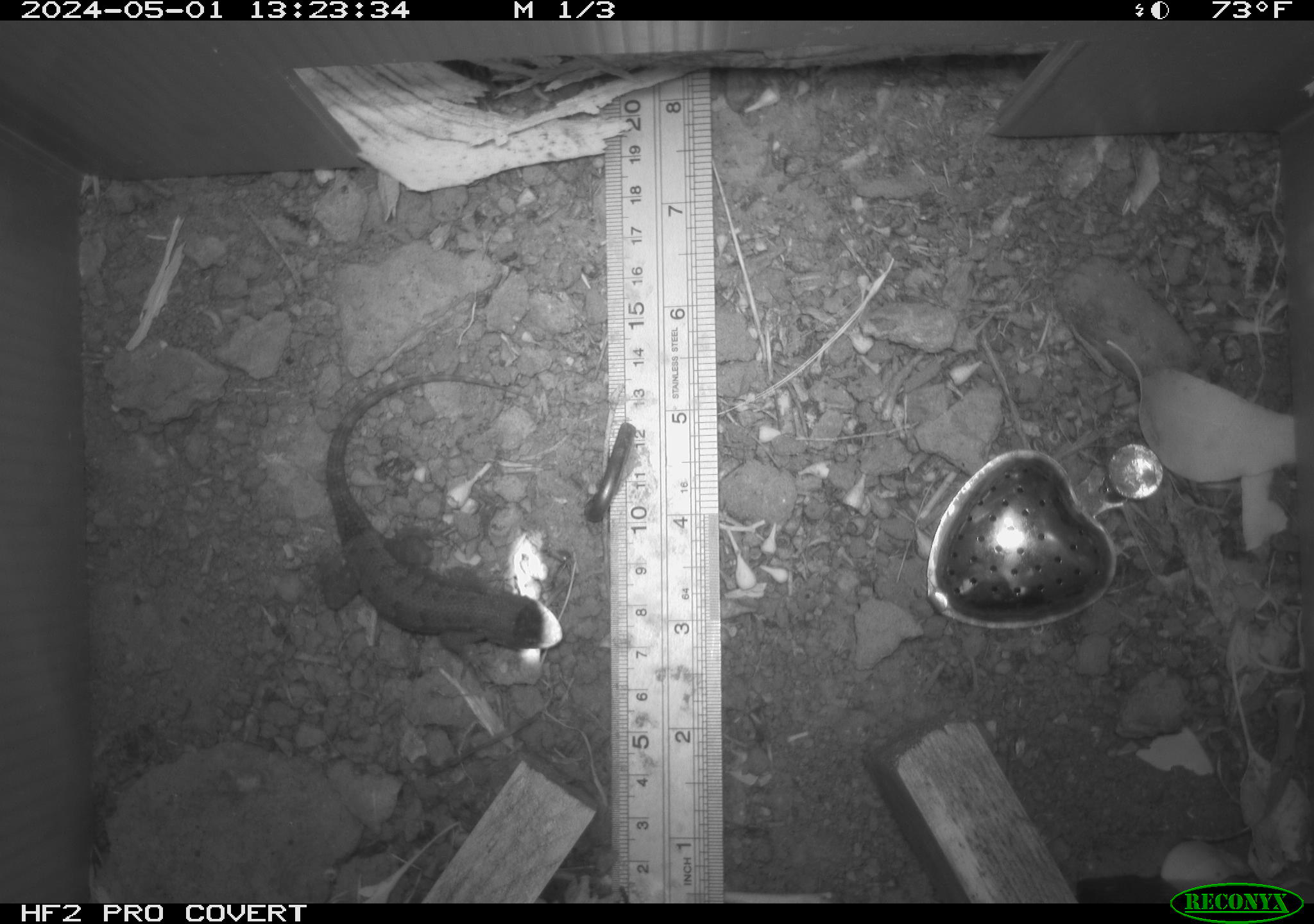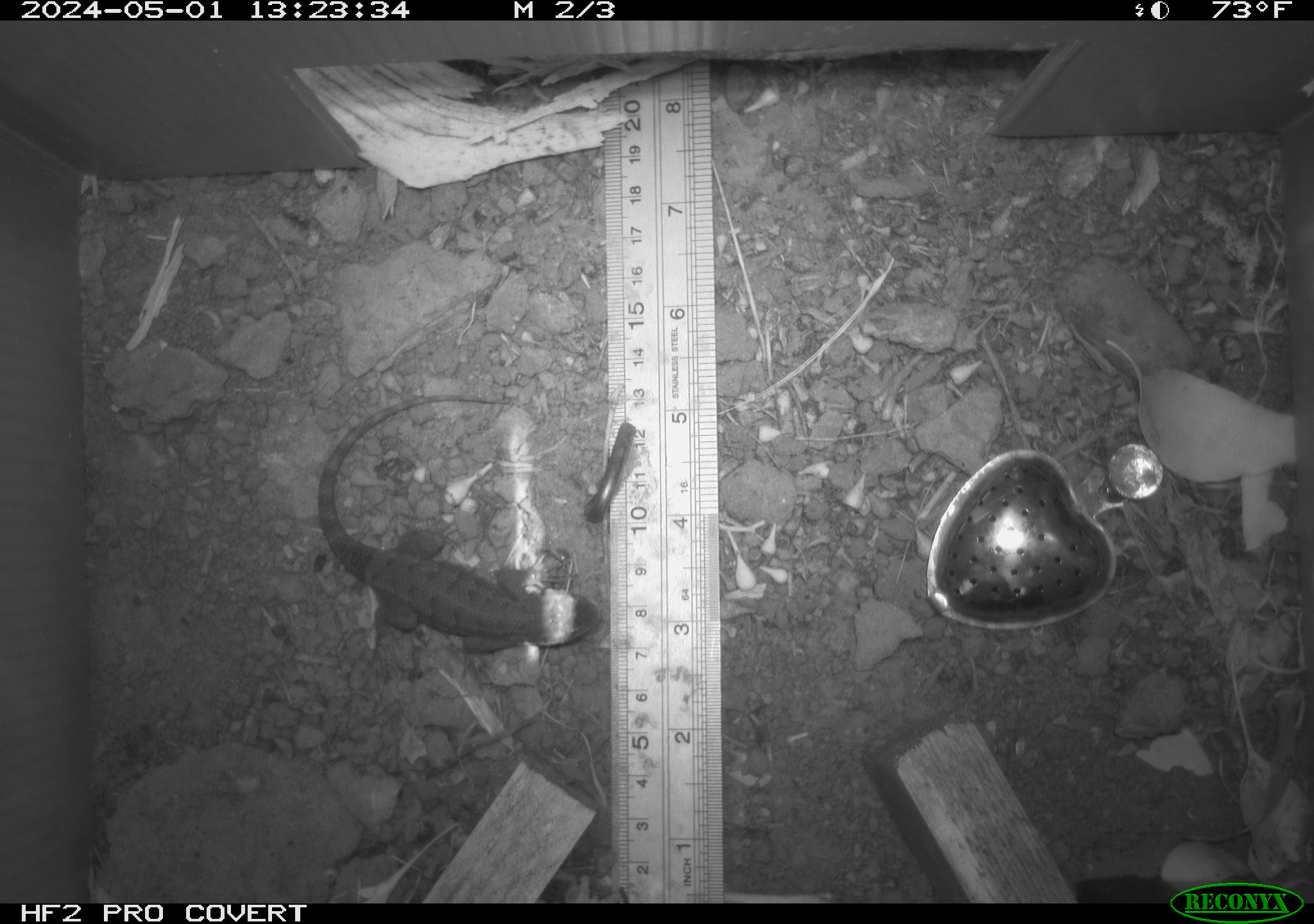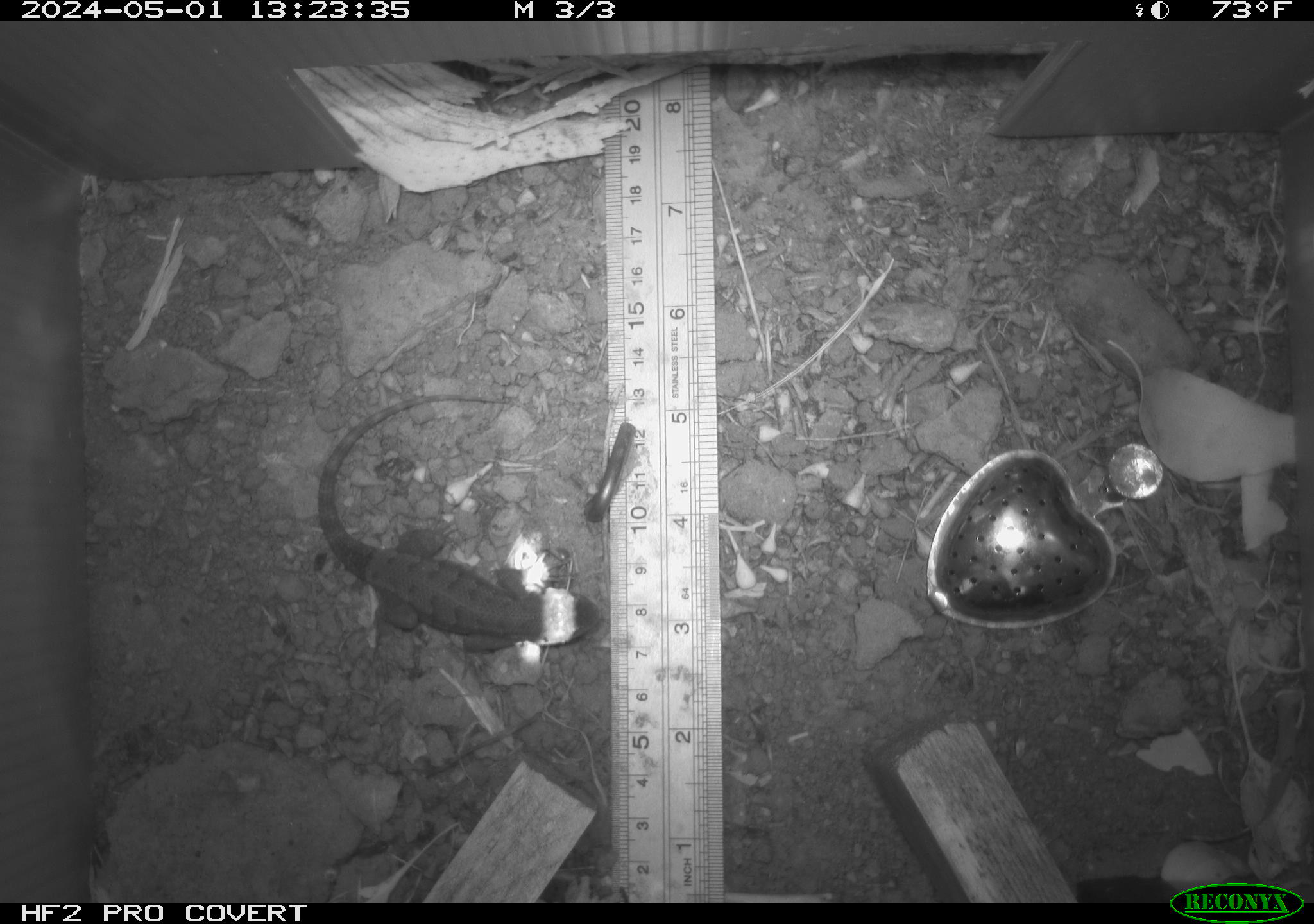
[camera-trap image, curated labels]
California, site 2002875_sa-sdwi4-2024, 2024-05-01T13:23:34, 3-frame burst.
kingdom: Animalia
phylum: Chordata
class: Reptilia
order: Squamata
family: Phrynosomatidae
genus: Sceloporus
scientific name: Sceloporus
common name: spiny lizards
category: sceloporus species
Sceloporus species (spiny lizards) (Sceloporus).